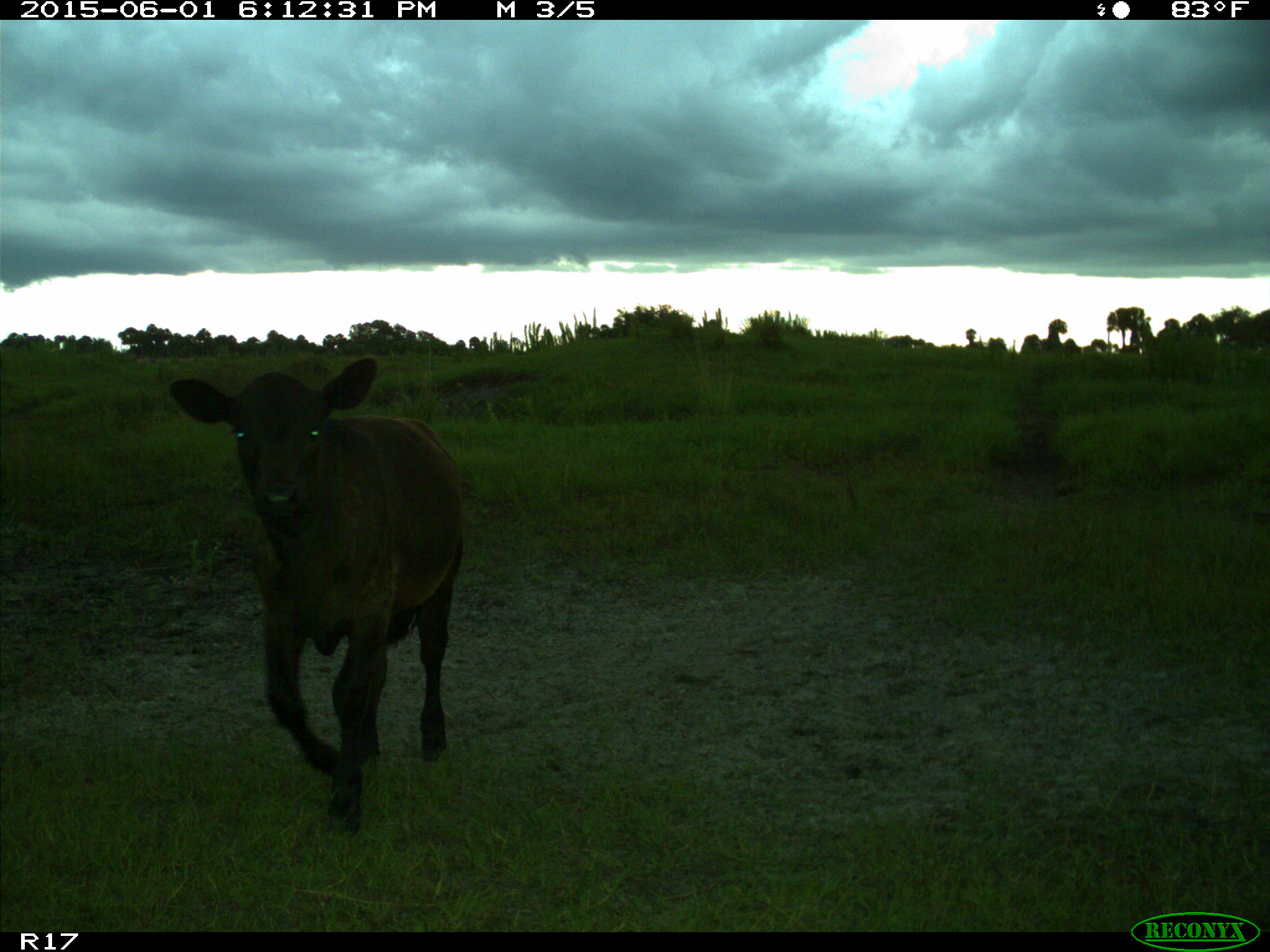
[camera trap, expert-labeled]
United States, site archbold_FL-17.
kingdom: Animalia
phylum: Chordata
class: Mammalia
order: Artiodactyla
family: Bovidae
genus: Bos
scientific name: Bos taurus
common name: domestic cow